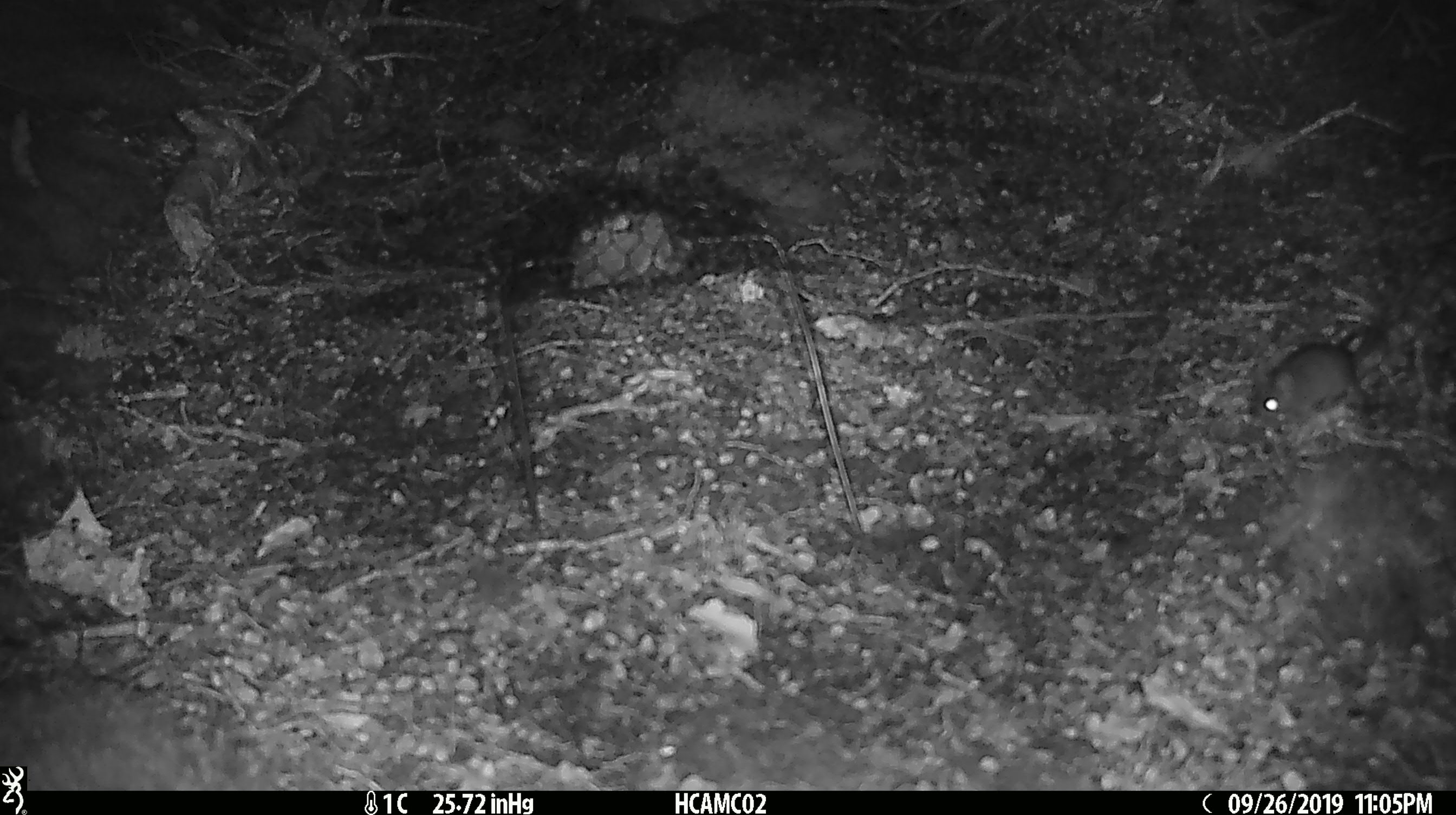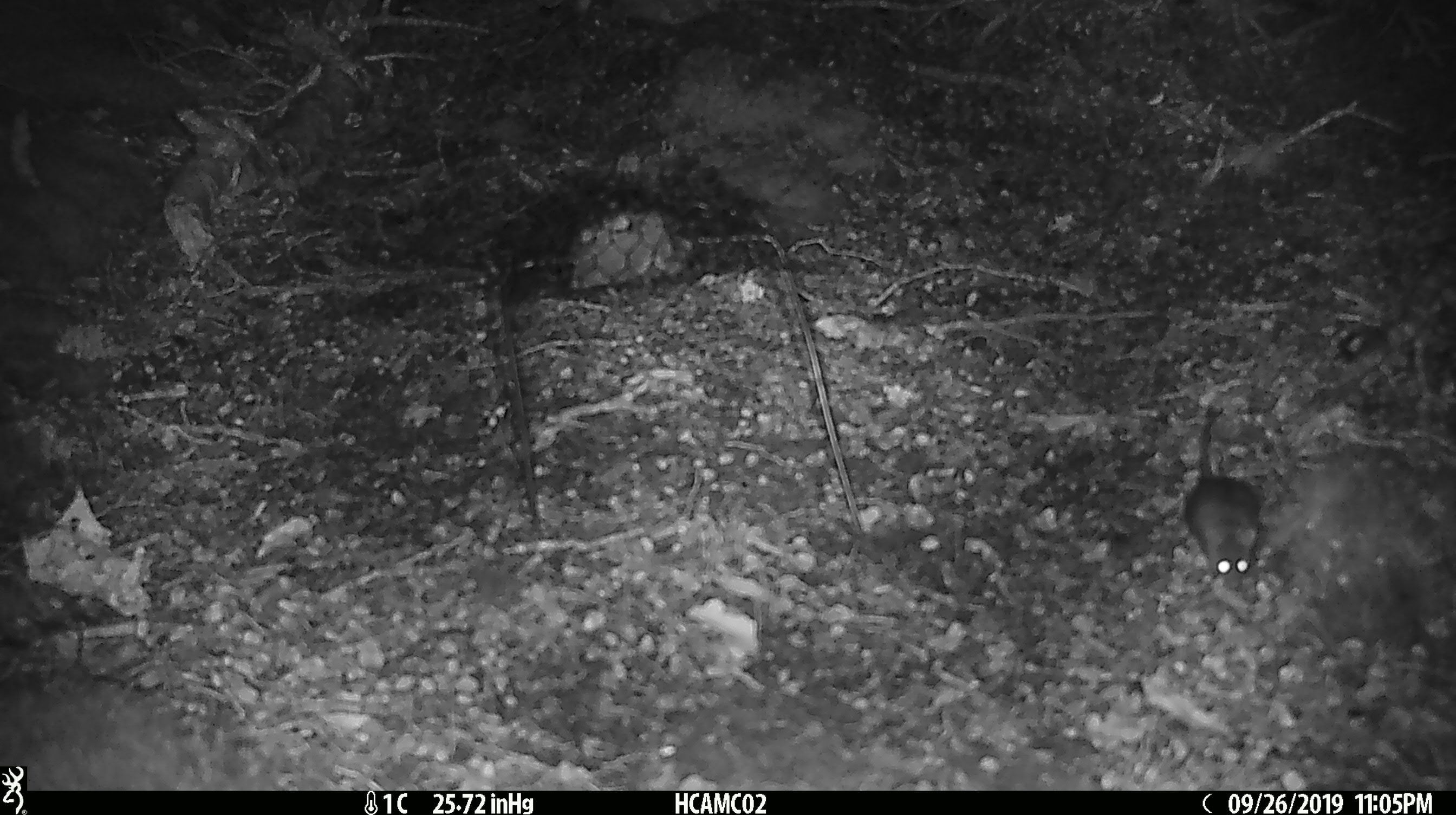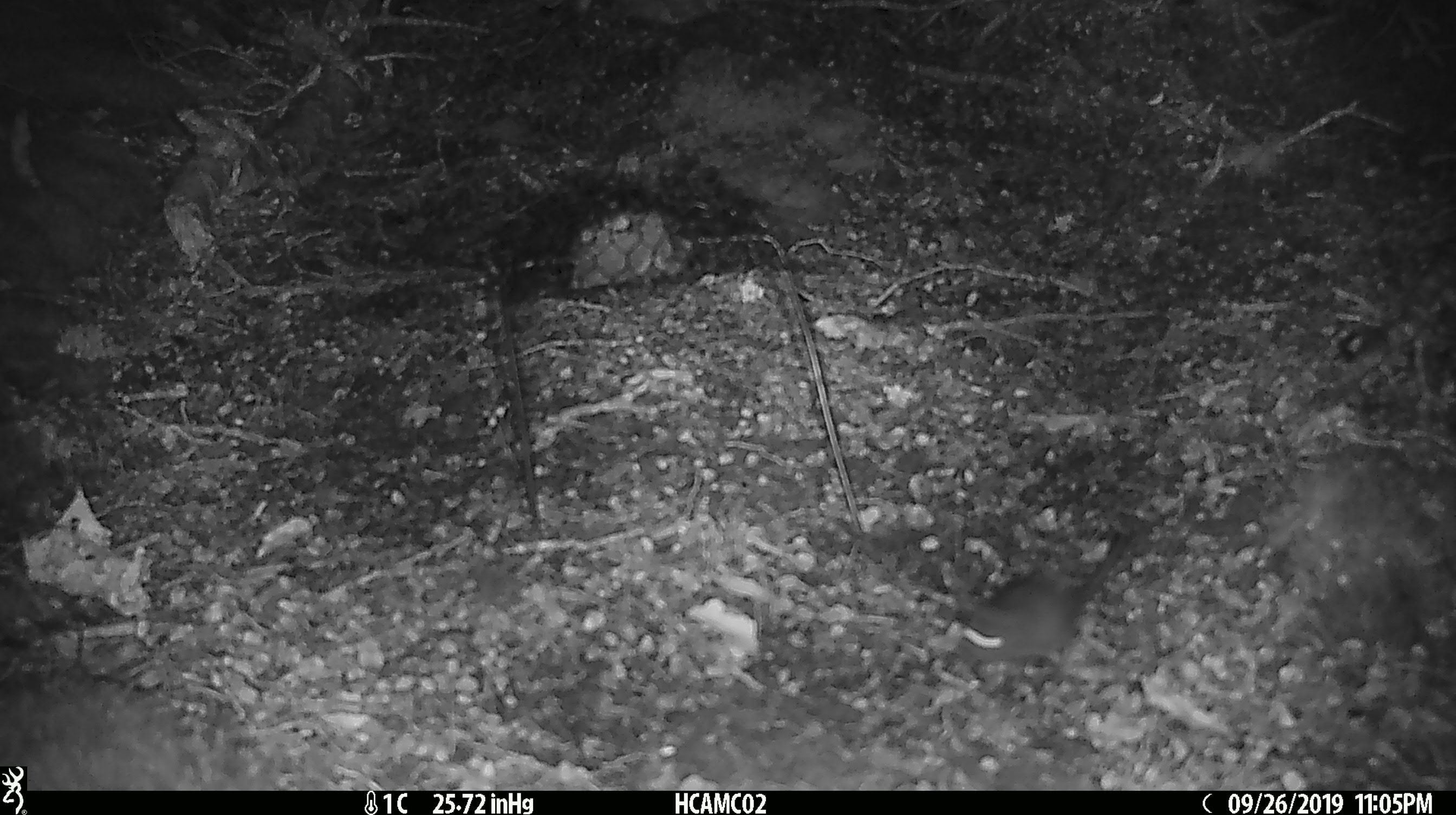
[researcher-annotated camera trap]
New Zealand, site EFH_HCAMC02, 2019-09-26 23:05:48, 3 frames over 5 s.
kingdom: Animalia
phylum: Chordata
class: Mammalia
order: Rodentia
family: Muridae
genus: Mus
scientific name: Mus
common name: mouse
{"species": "mouse (Mus)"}